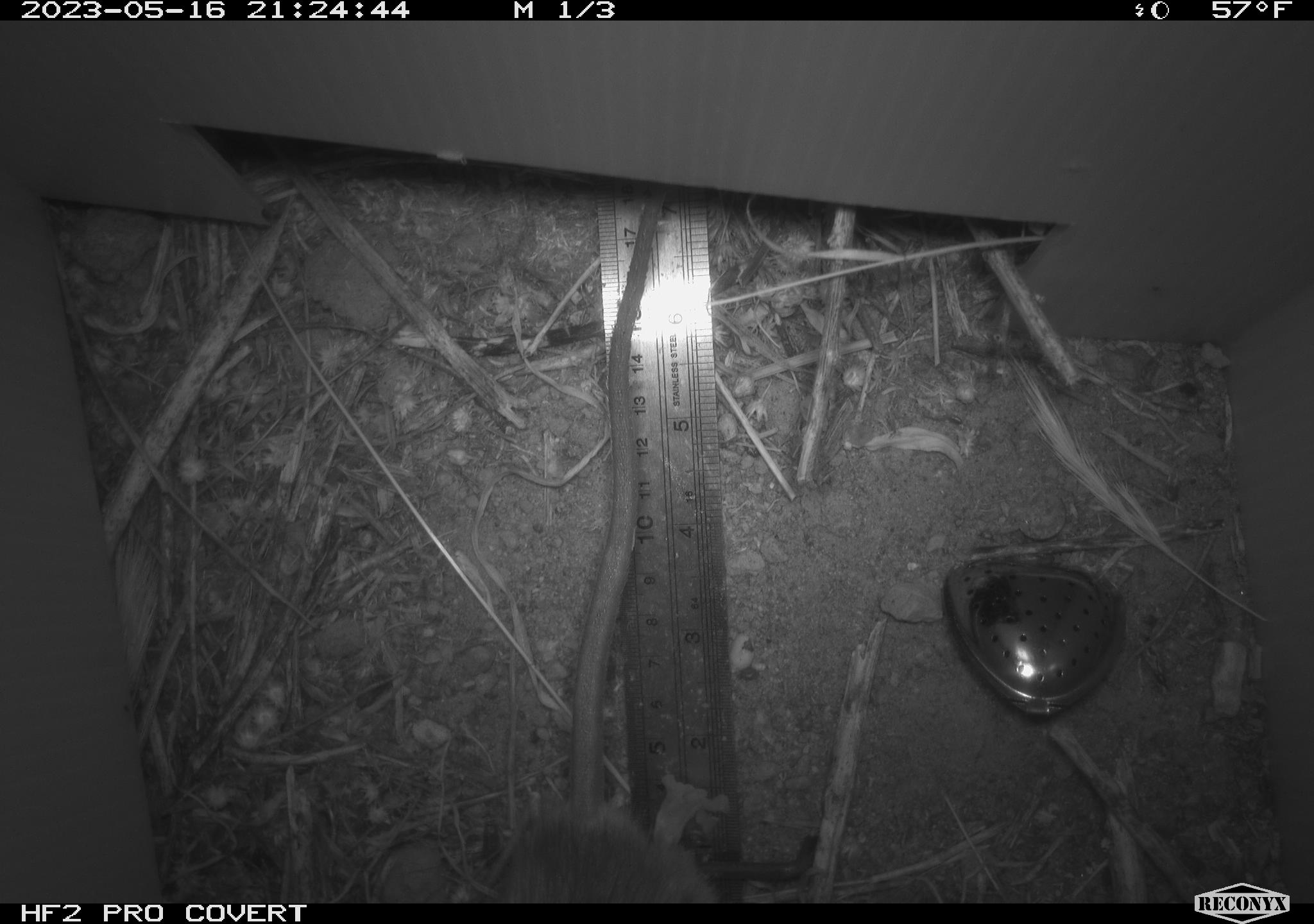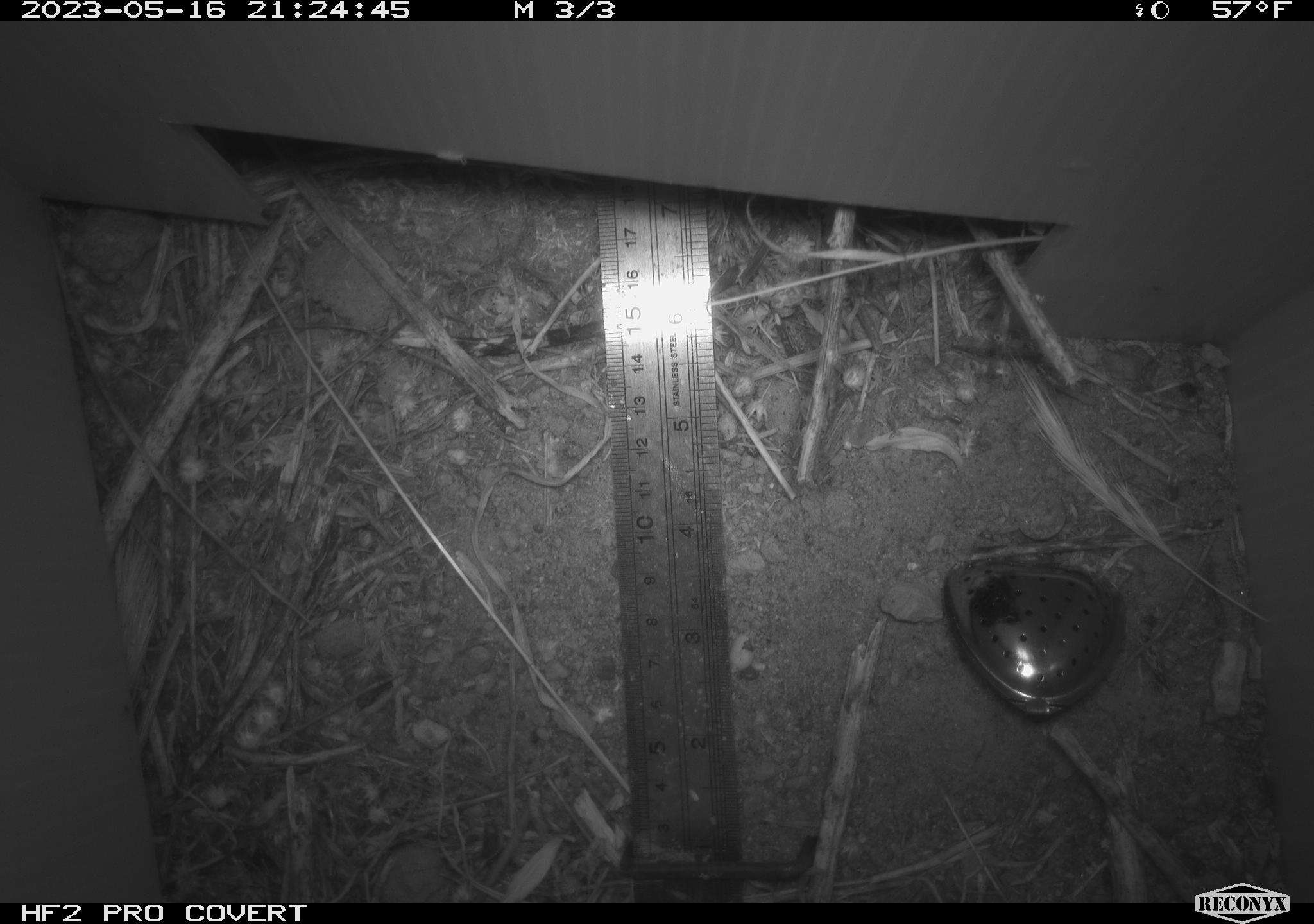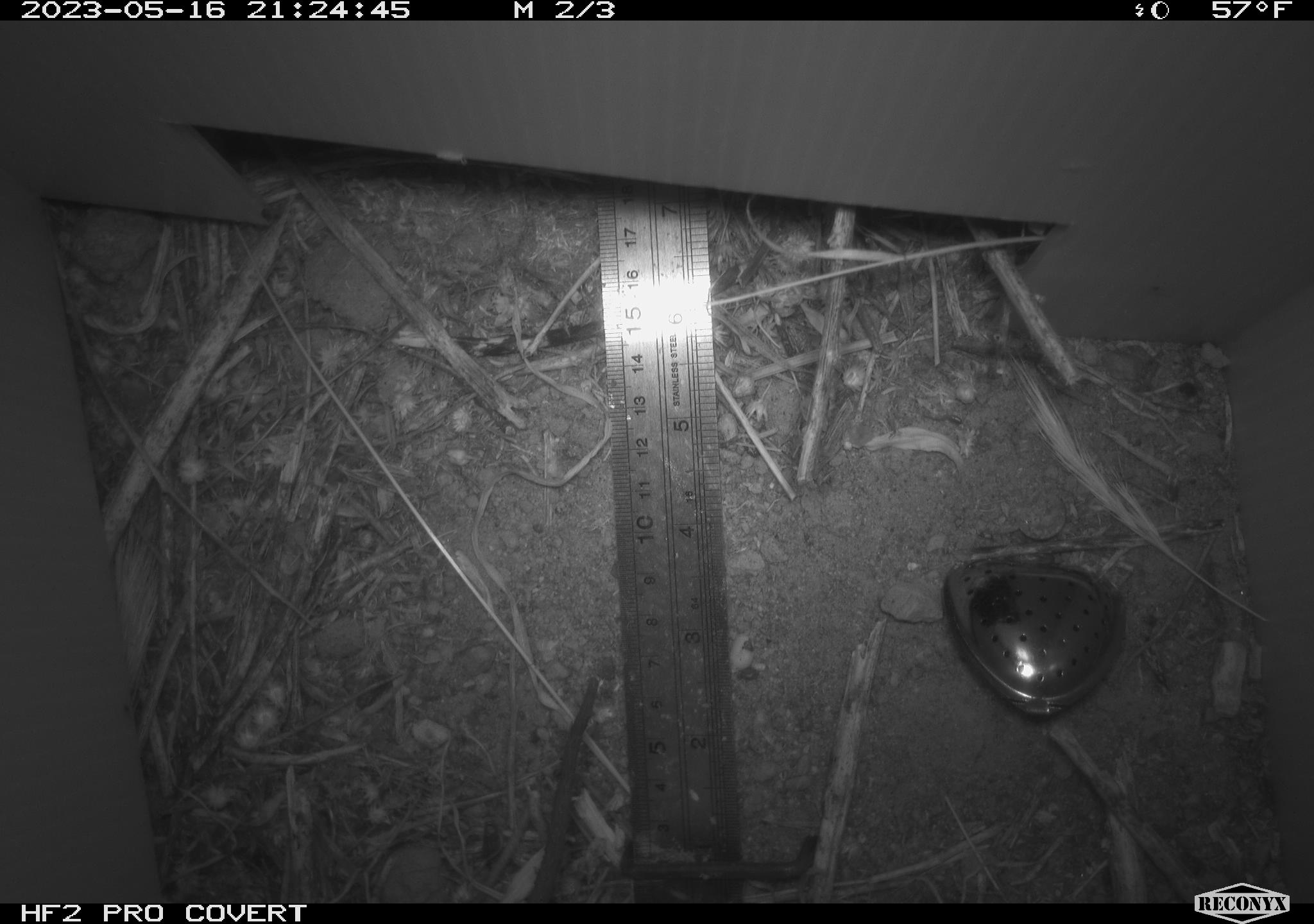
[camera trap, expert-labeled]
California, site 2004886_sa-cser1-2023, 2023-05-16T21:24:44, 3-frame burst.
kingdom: Animalia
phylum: Chordata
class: Mammalia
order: Rodentia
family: Muridae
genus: Rattus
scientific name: Rattus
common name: rat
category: rattus species